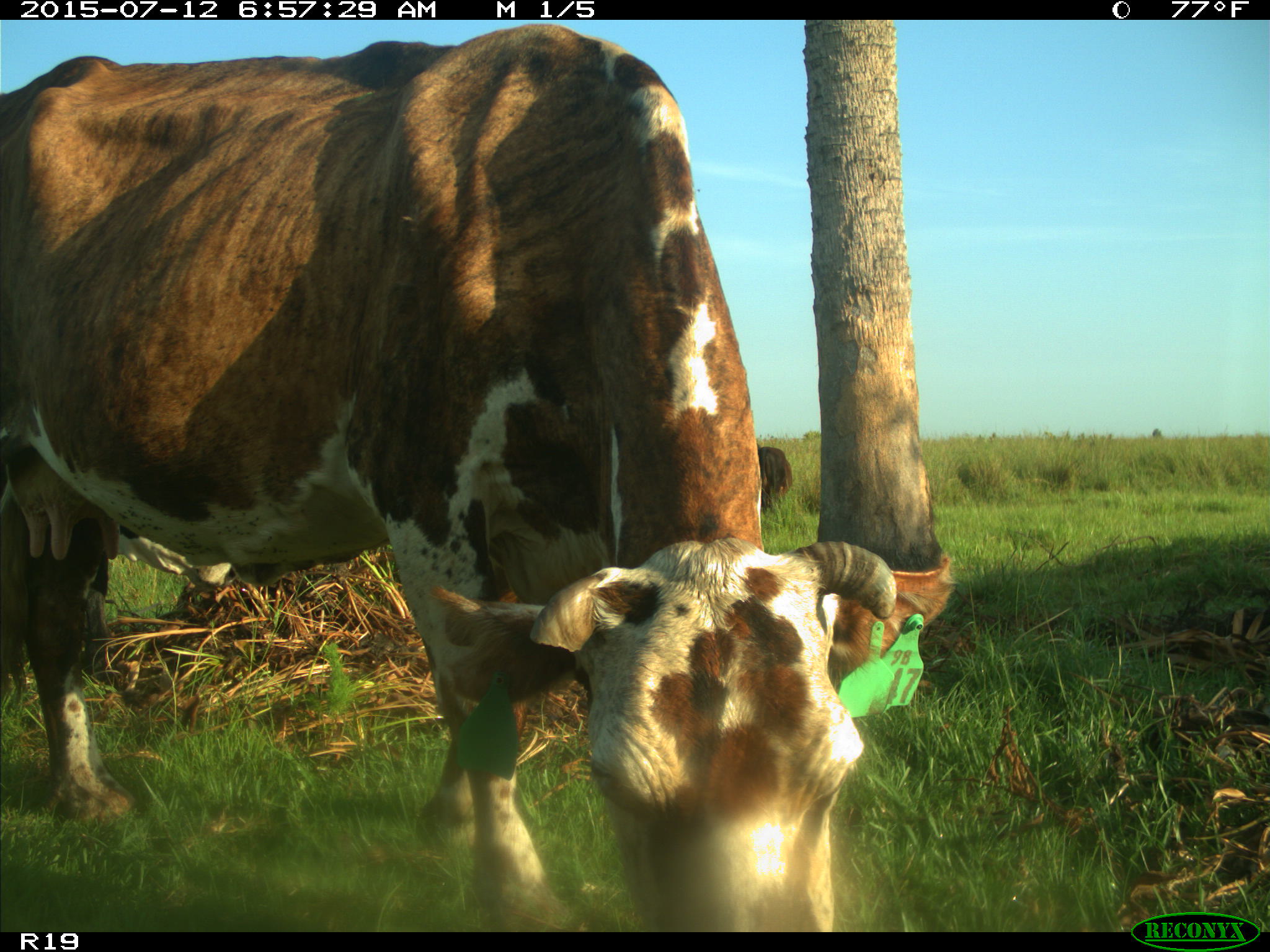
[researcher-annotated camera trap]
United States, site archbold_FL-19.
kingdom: Animalia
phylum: Chordata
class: Mammalia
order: Artiodactyla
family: Bovidae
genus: Bos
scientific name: Bos taurus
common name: domestic cow